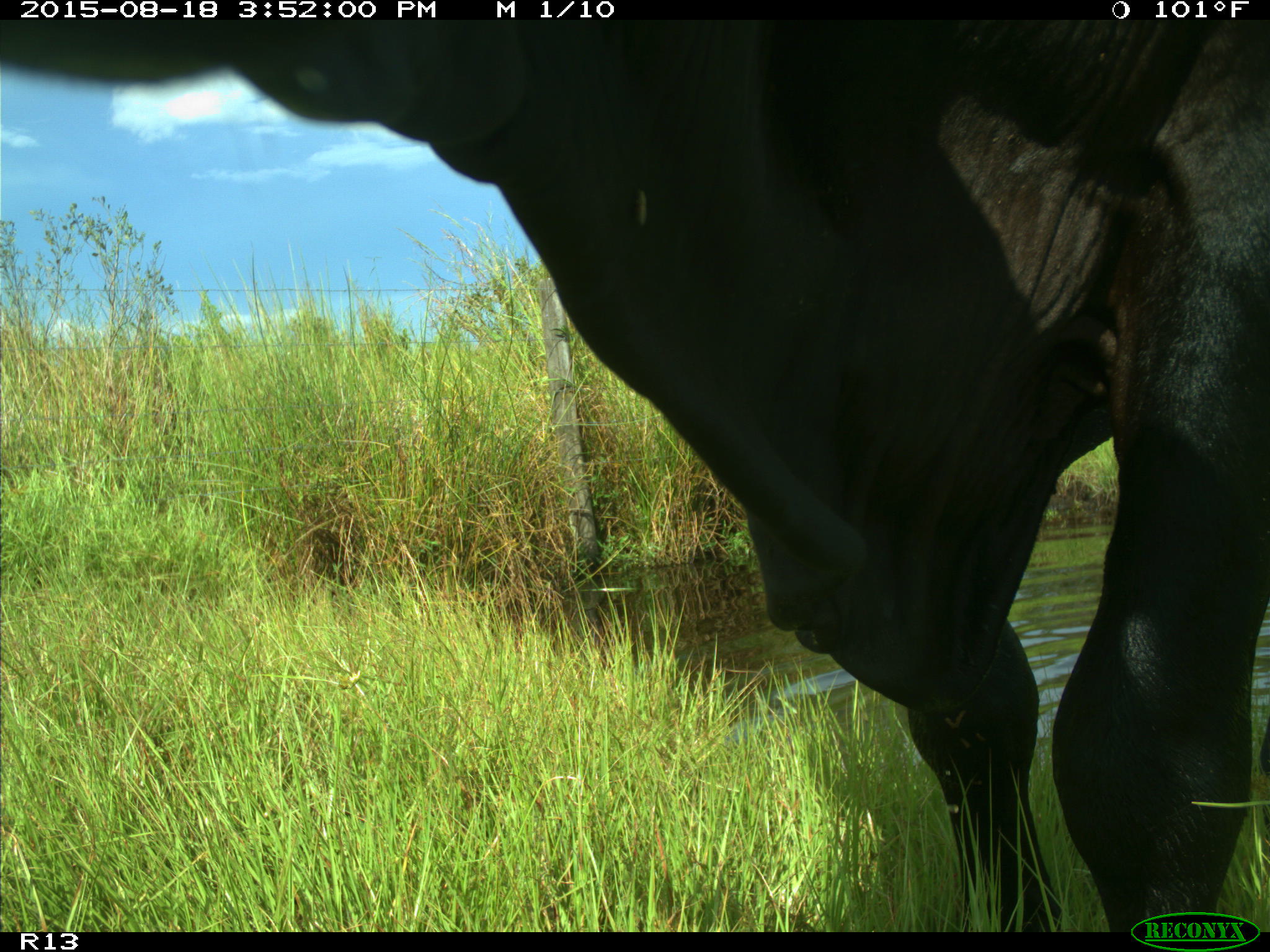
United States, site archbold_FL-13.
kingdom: Animalia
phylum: Chordata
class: Mammalia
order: Artiodactyla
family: Bovidae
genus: Bos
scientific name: Bos taurus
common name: domestic cow